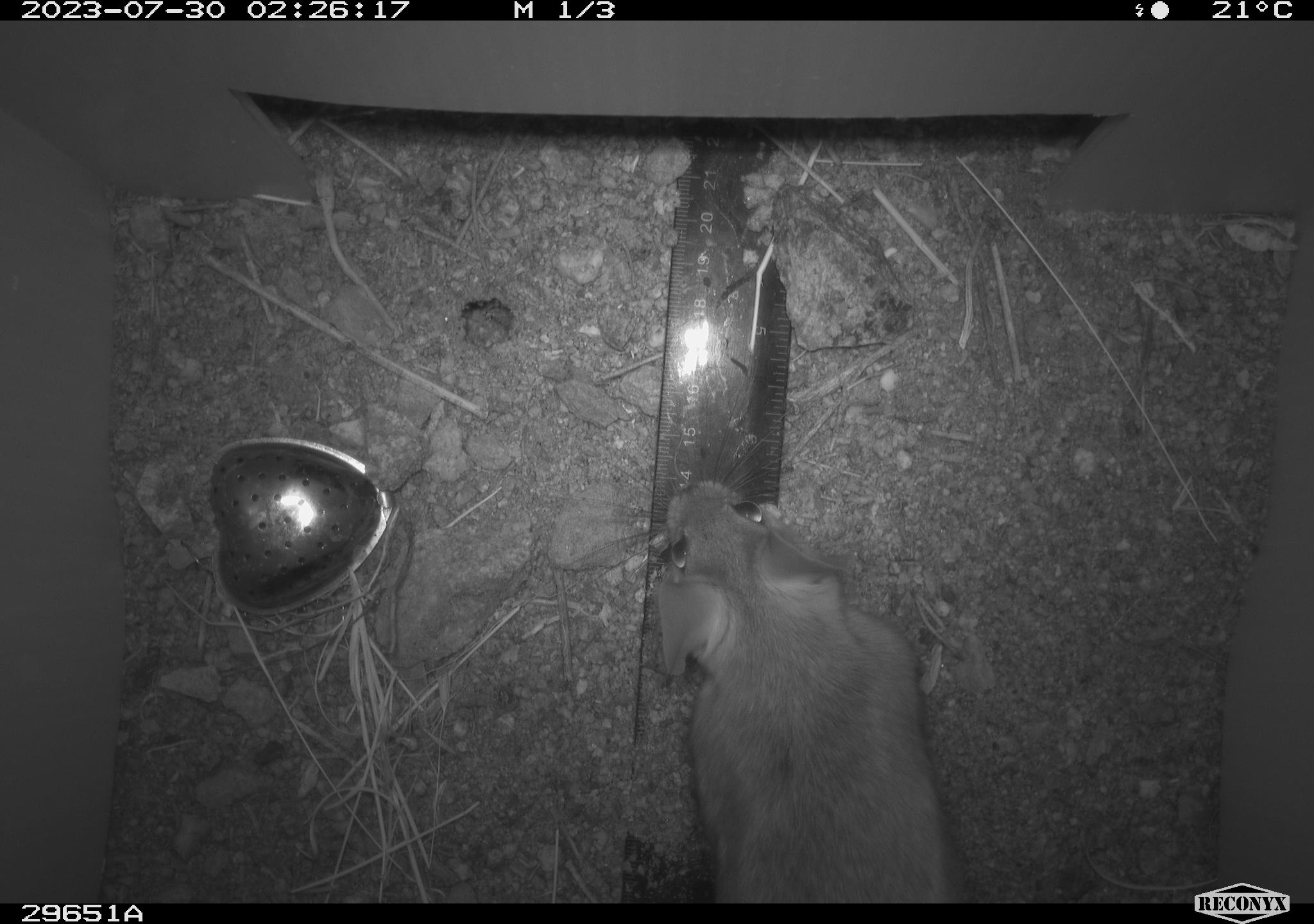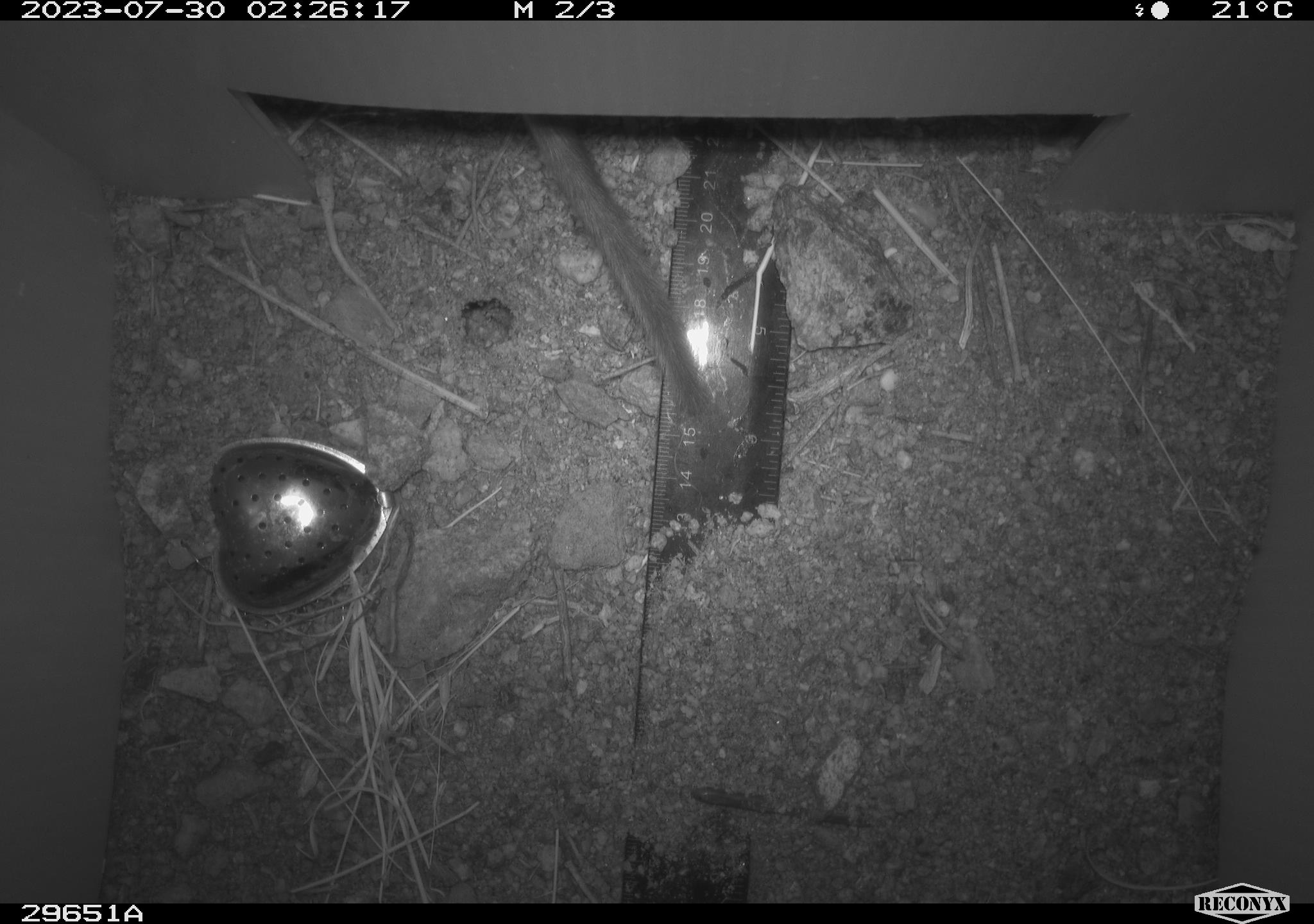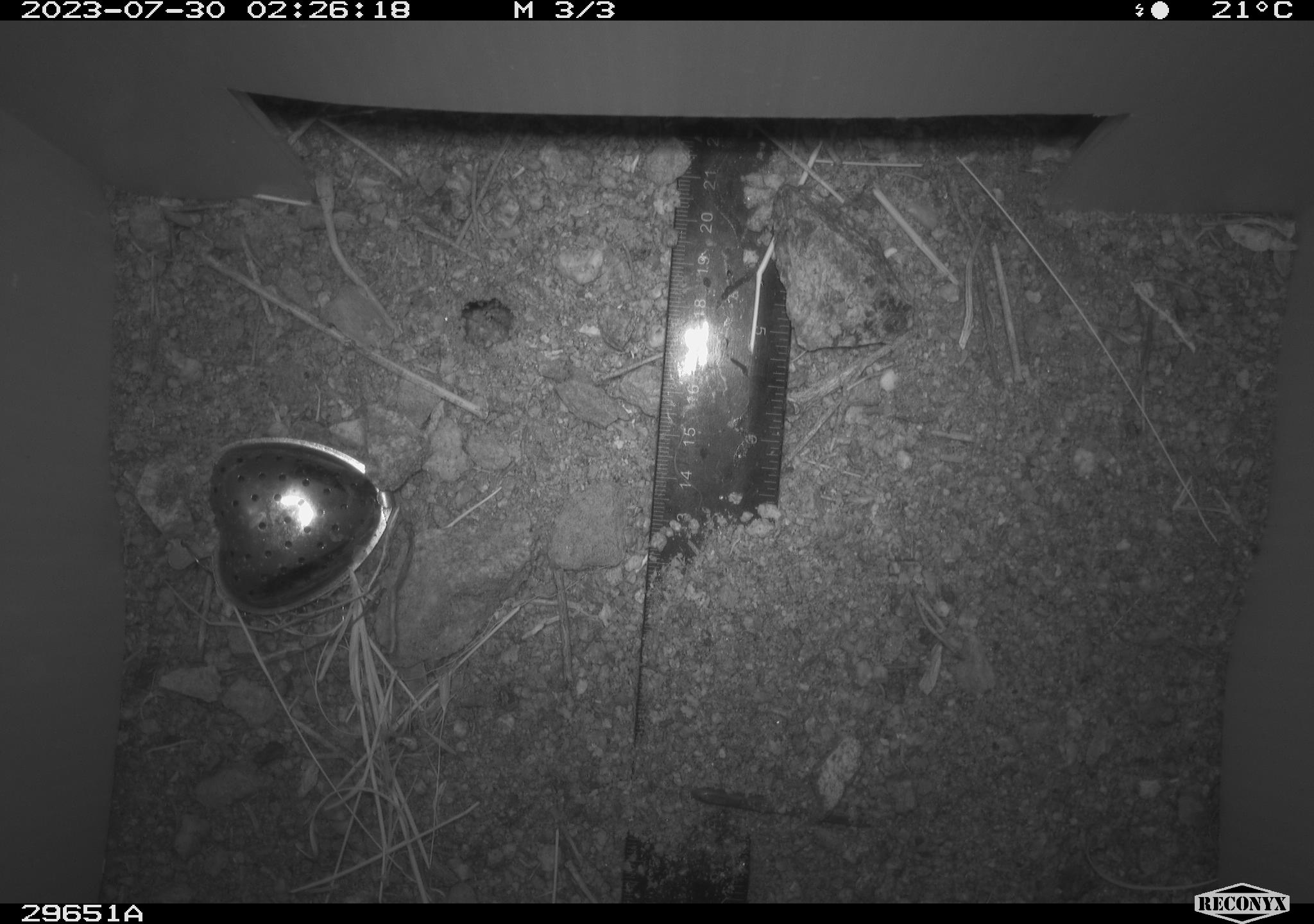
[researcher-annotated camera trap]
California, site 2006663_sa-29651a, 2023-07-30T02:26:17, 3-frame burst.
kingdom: Animalia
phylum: Chordata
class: Mammalia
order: Rodentia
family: Cricetidae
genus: Neotoma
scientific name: Neotoma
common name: pack rat or woodrat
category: neotoma species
Neotoma species (pack rat or woodrat) (Neotoma).